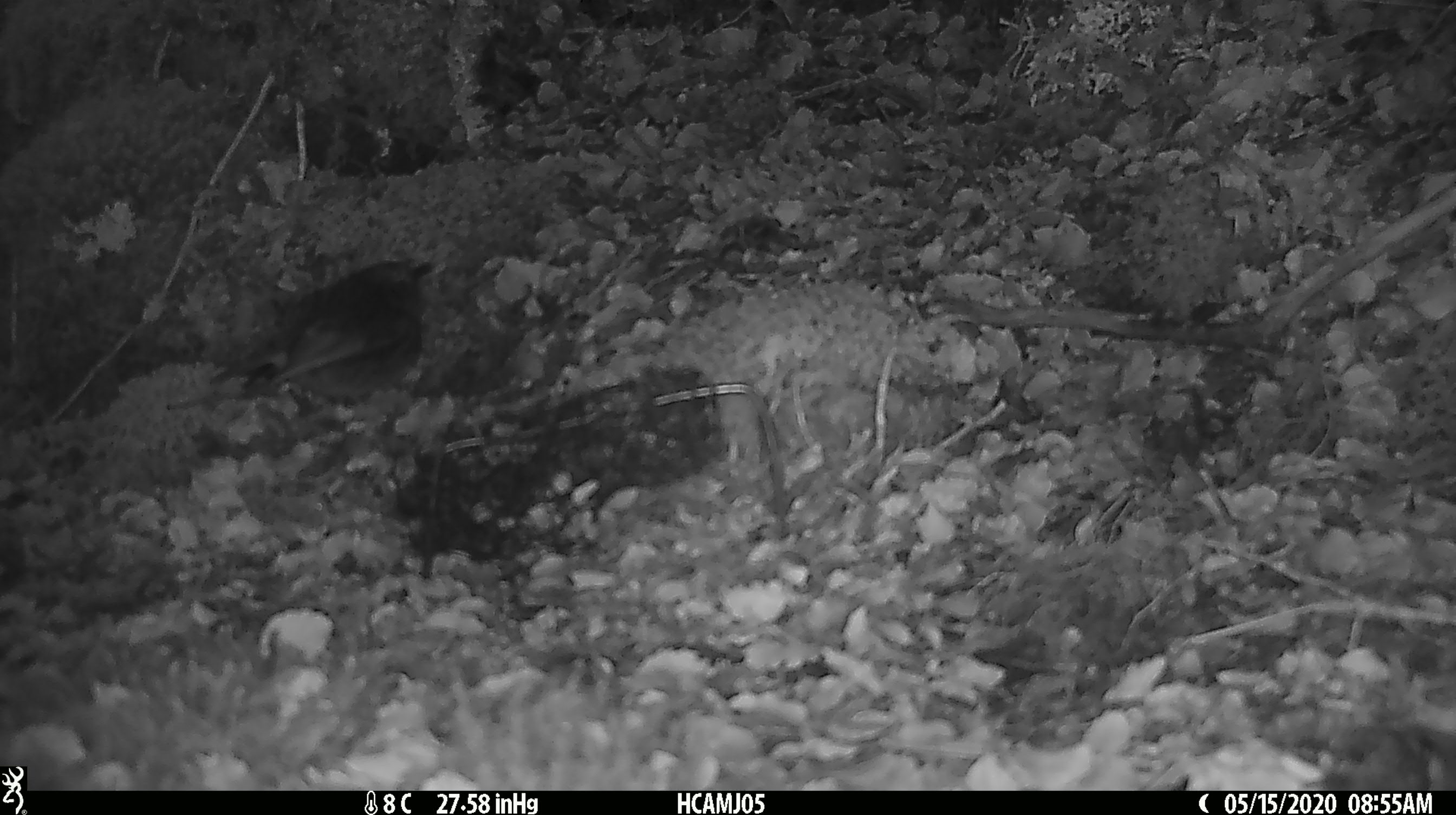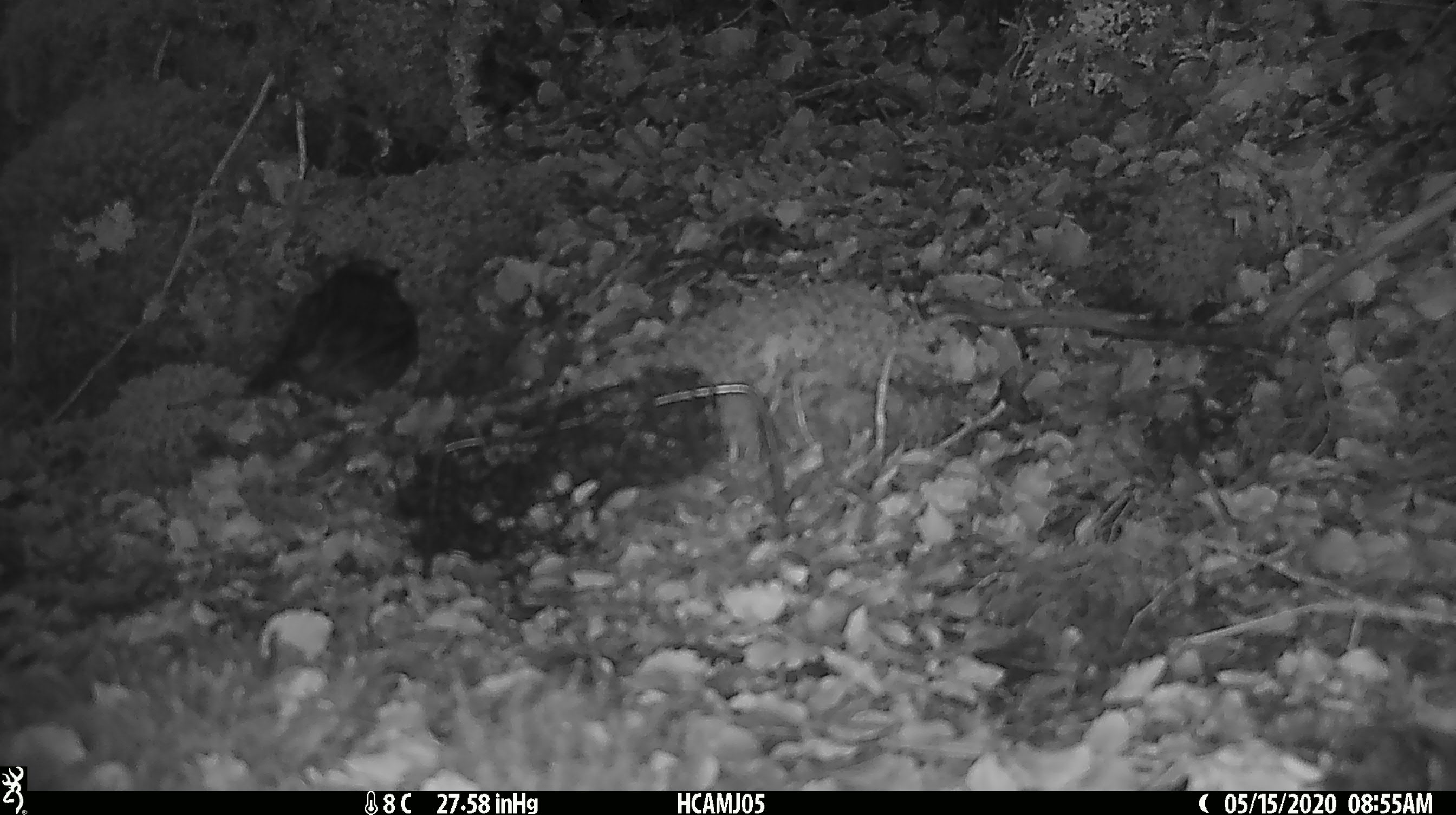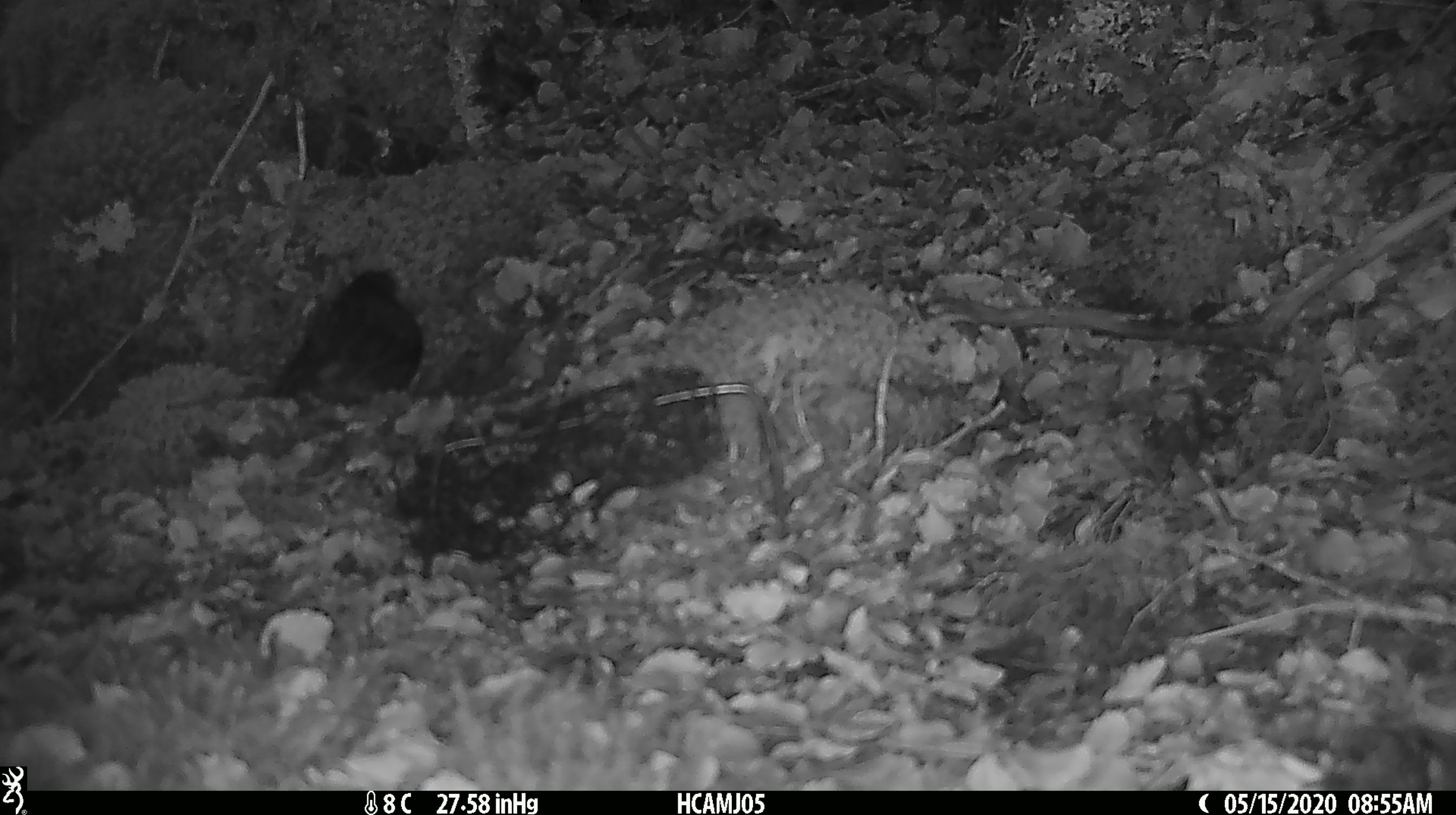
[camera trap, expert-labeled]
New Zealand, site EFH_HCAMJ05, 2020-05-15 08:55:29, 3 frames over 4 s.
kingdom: Animalia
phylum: Chordata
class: Aves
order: Passeriformes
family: Petroicidae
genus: Petroica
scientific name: Petroica australis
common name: new zealand robin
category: robin